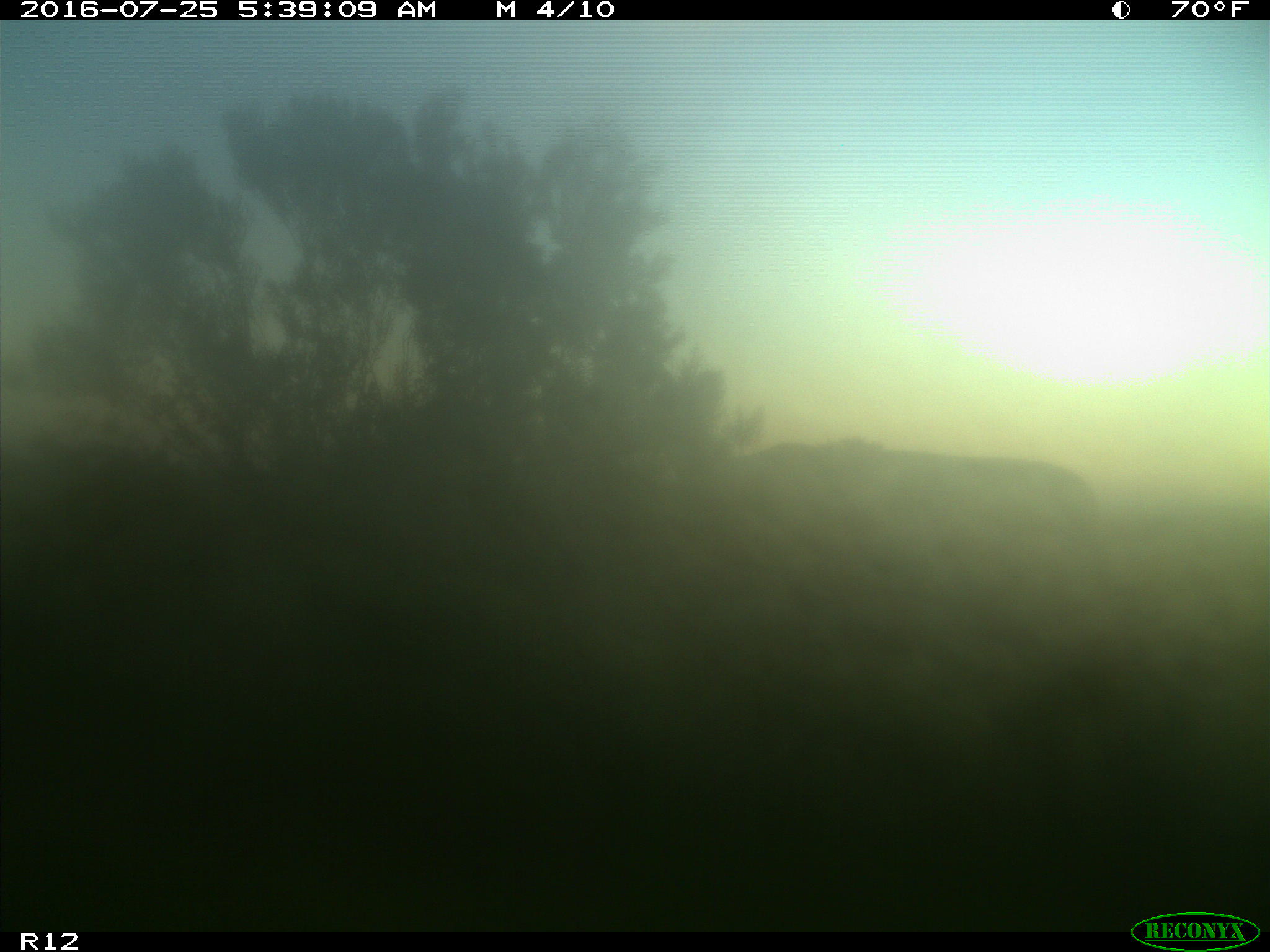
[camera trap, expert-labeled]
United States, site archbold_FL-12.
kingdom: Animalia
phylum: Chordata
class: Mammalia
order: Artiodactyla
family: Cervidae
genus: Odocoileus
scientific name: Odocoileus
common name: deer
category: unidentified deer